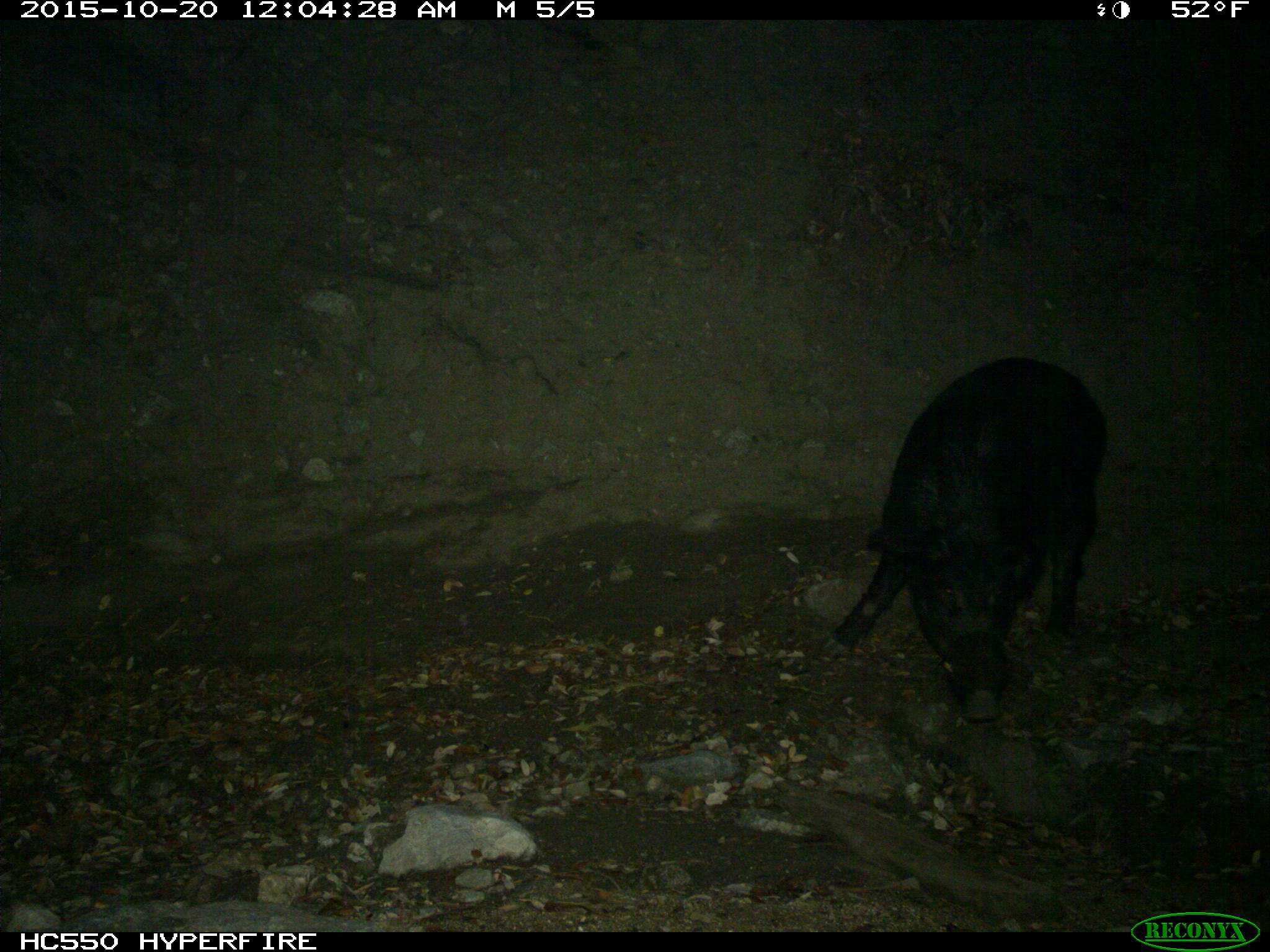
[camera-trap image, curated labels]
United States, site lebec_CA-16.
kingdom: Animalia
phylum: Chordata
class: Mammalia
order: Artiodactyla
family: Suidae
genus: Sus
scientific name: Sus scrofa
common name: wild boar